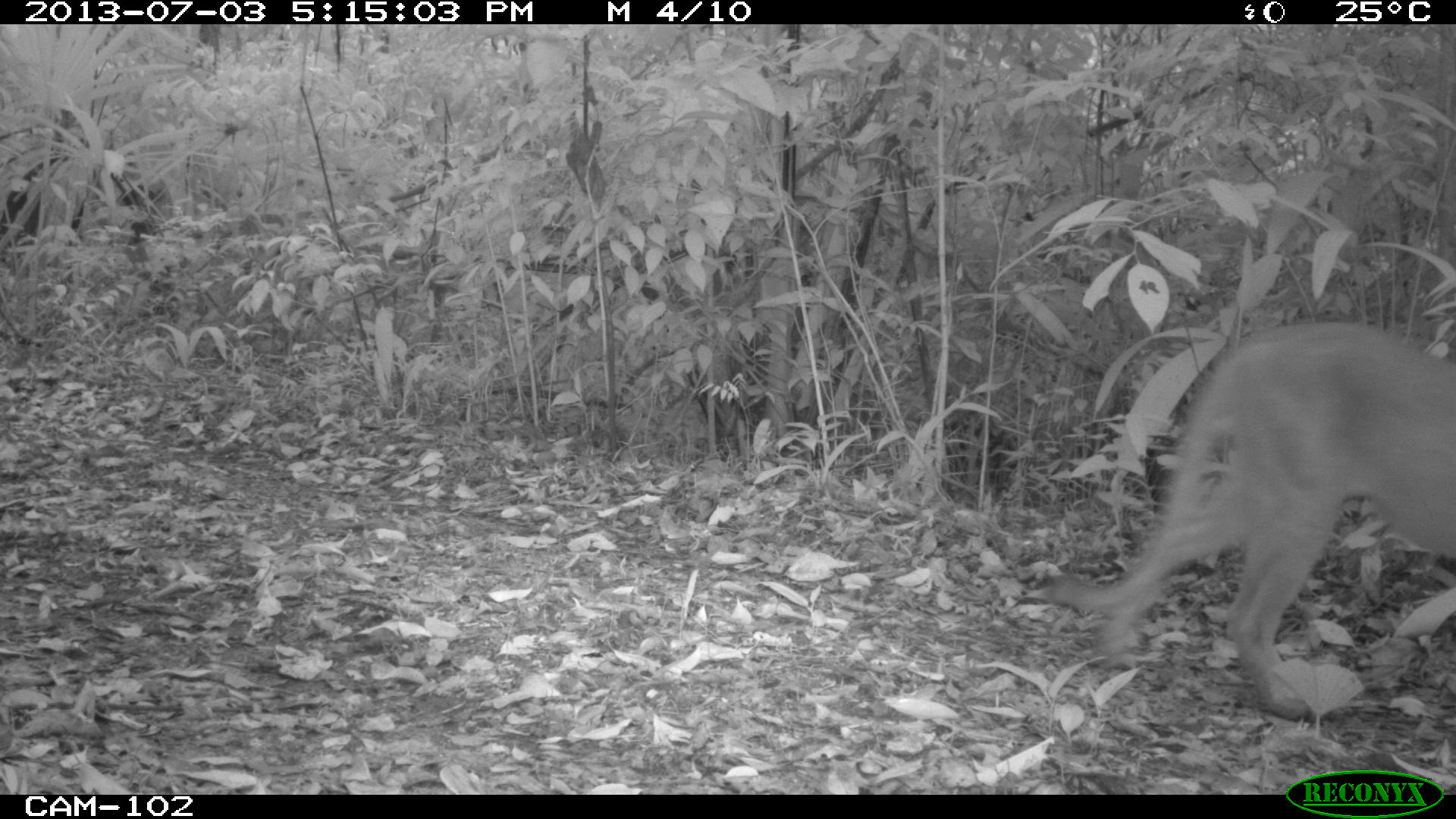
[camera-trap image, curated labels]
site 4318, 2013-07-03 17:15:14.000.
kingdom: Animalia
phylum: Chordata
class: Mammalia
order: Carnivora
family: Felidae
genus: Puma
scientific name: Puma concolor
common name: mountain lion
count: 1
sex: male